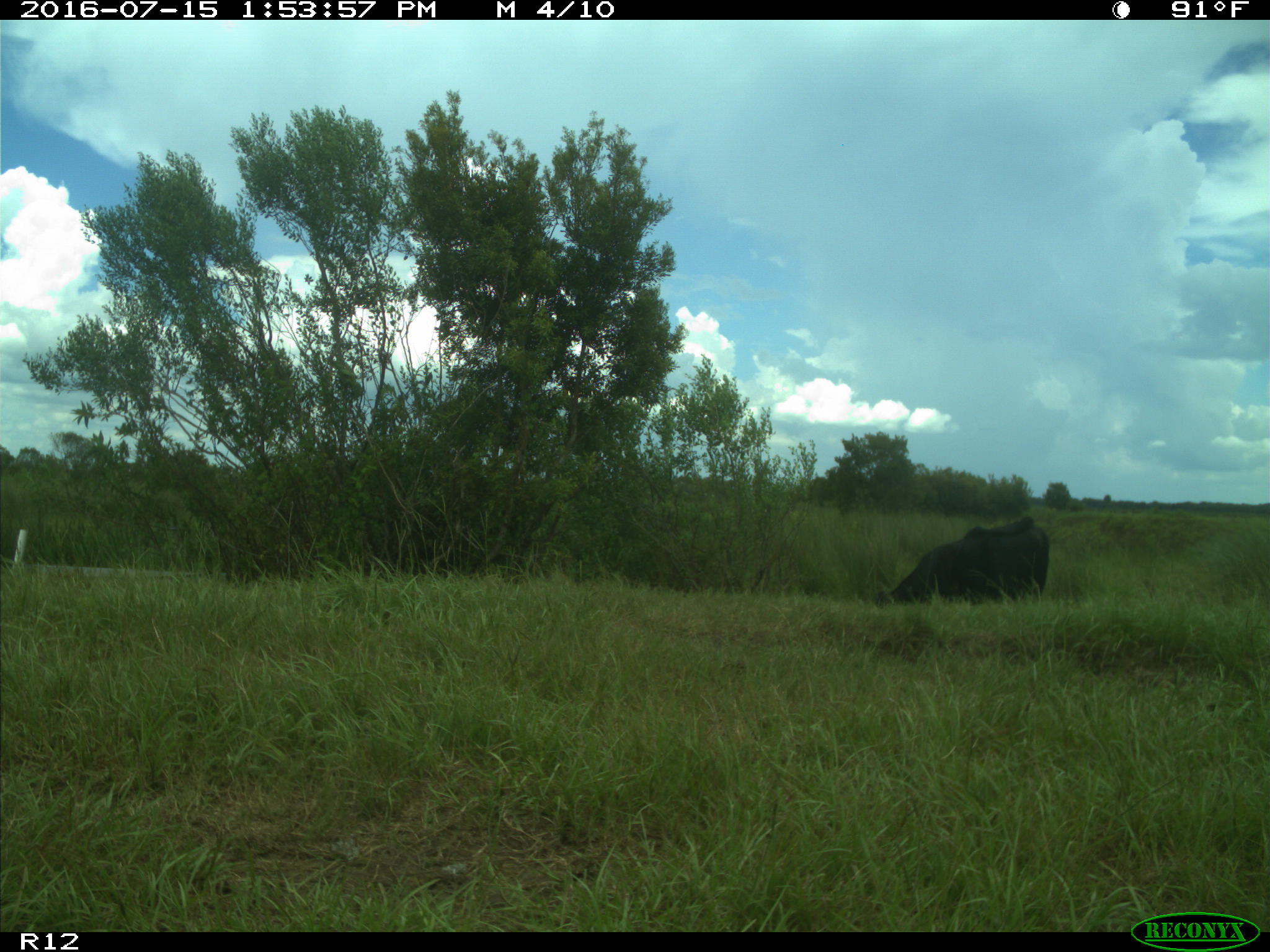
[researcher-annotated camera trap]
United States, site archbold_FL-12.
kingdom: Animalia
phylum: Chordata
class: Mammalia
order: Artiodactyla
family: Bovidae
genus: Bos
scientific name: Bos taurus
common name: domestic cow